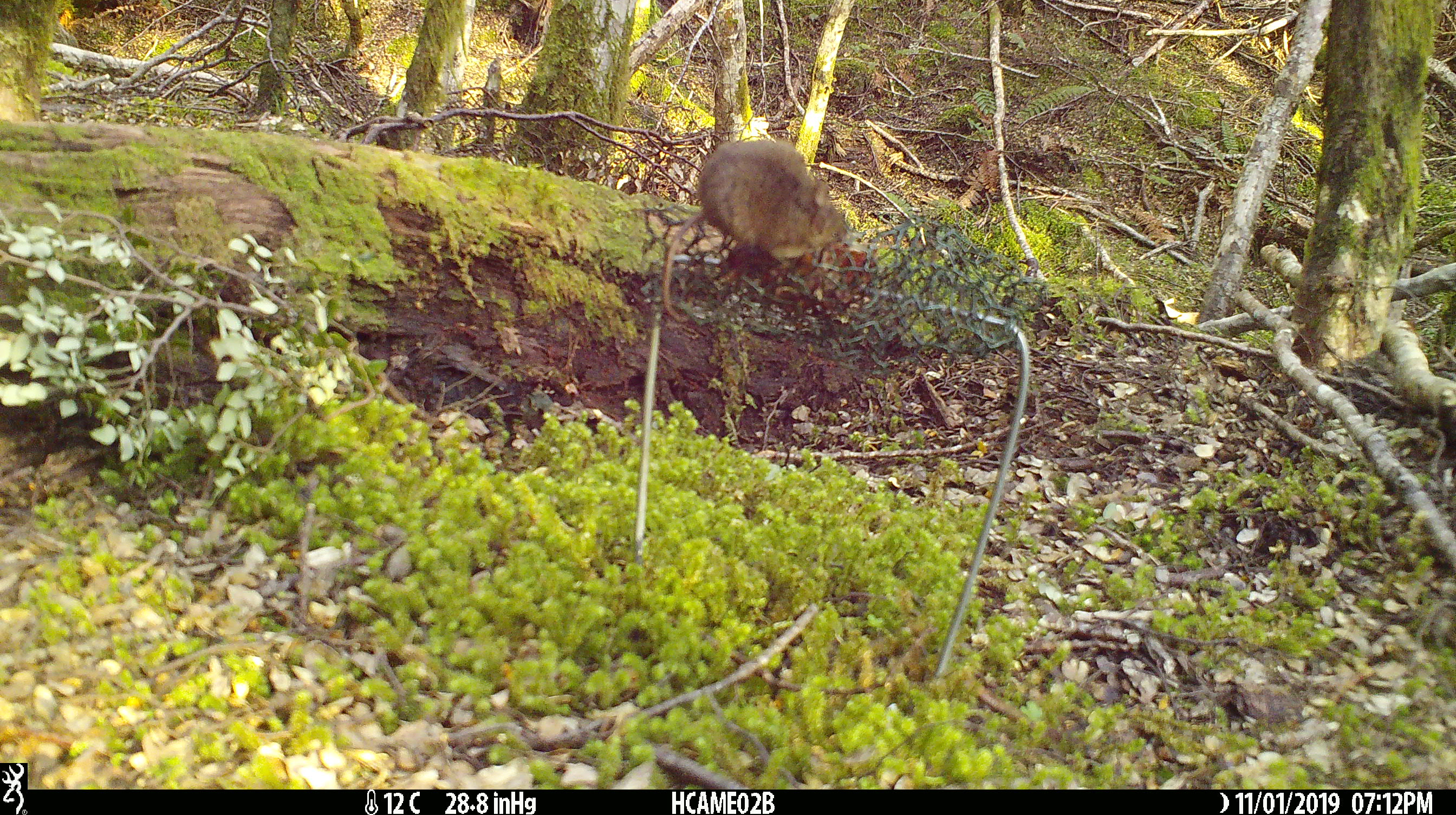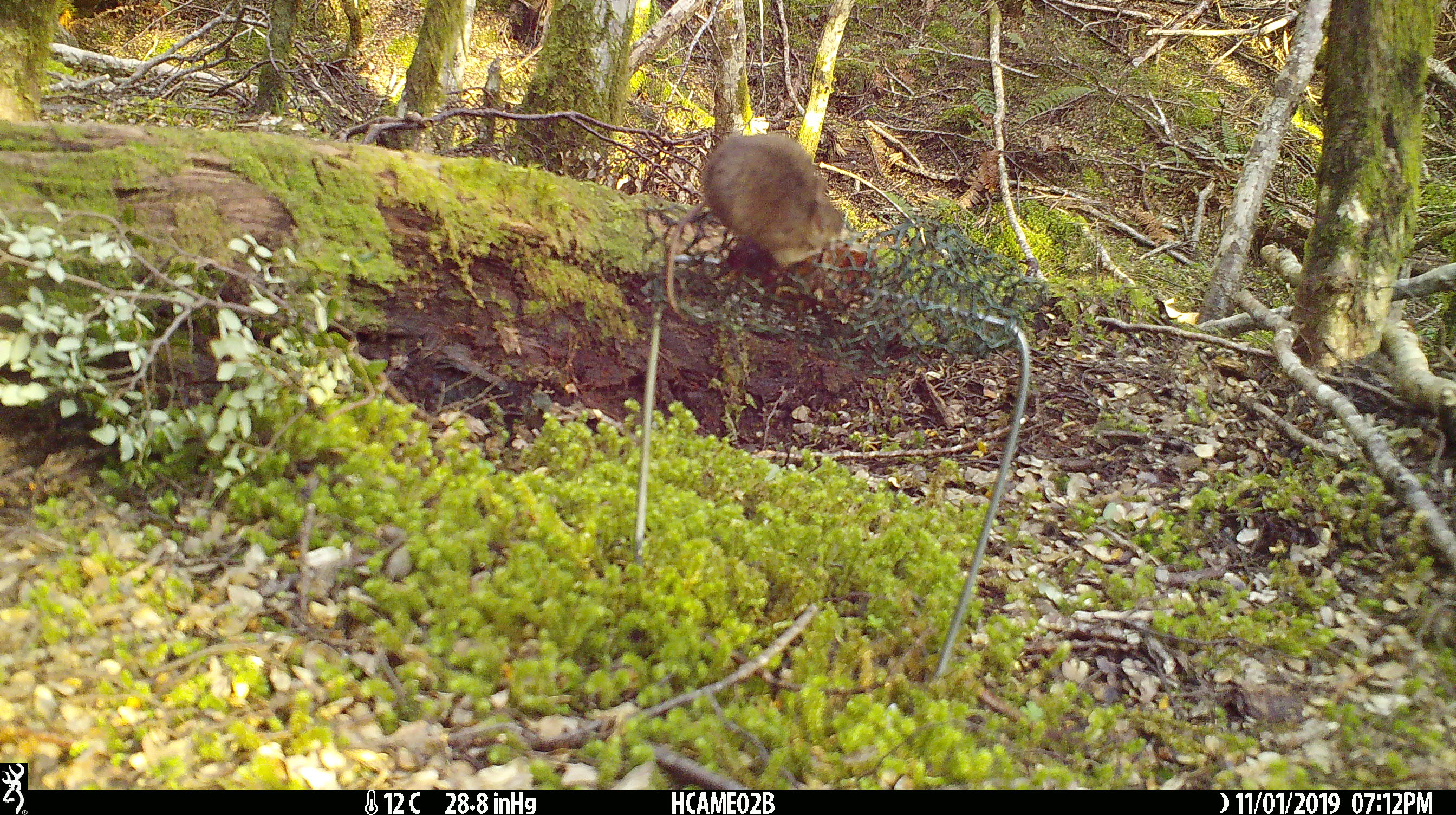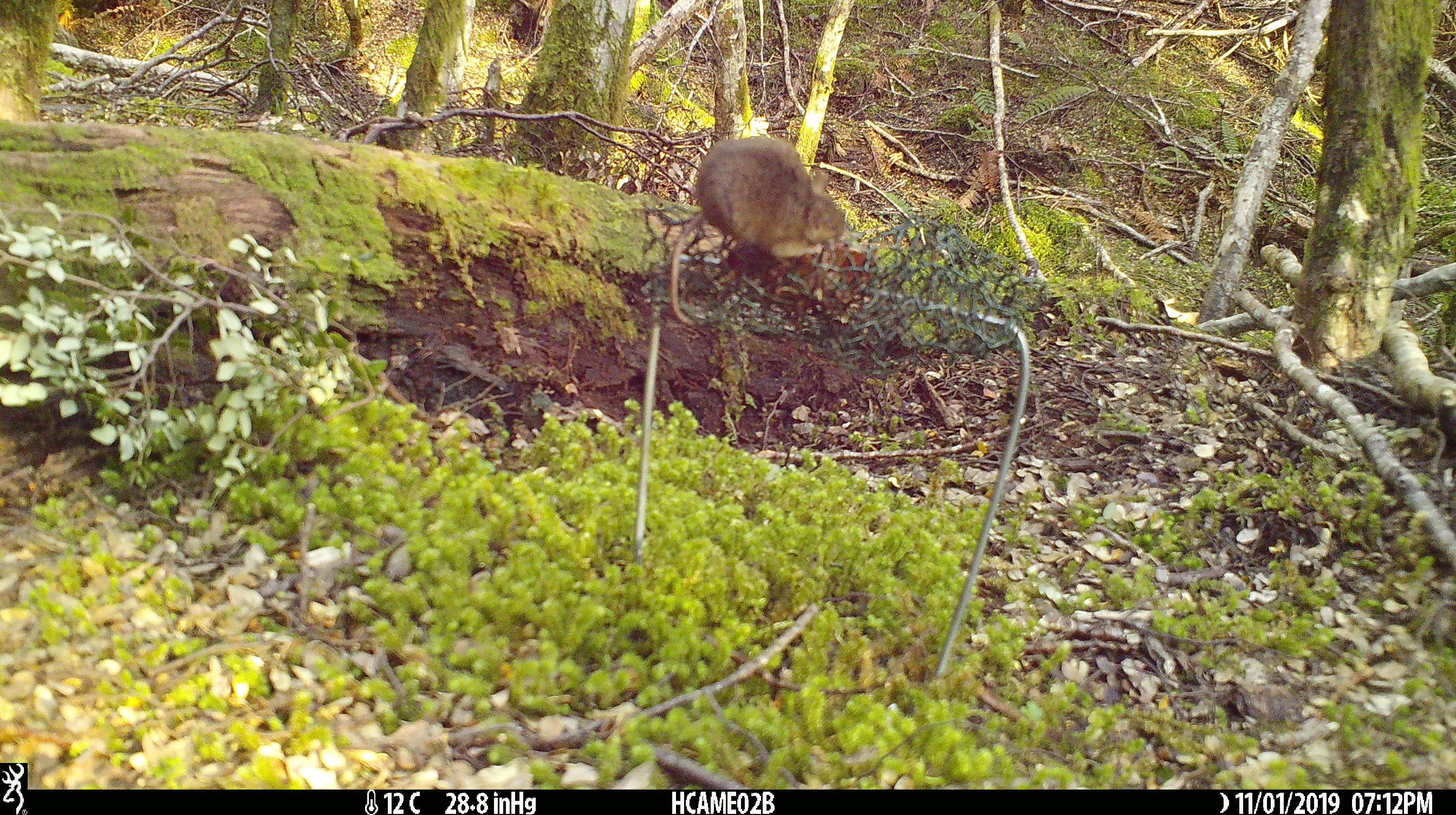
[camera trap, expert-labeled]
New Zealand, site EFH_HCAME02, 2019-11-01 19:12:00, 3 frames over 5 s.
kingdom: Animalia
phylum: Chordata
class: Mammalia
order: Rodentia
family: Muridae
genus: Mus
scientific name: Mus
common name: mouse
Mouse (Mus).